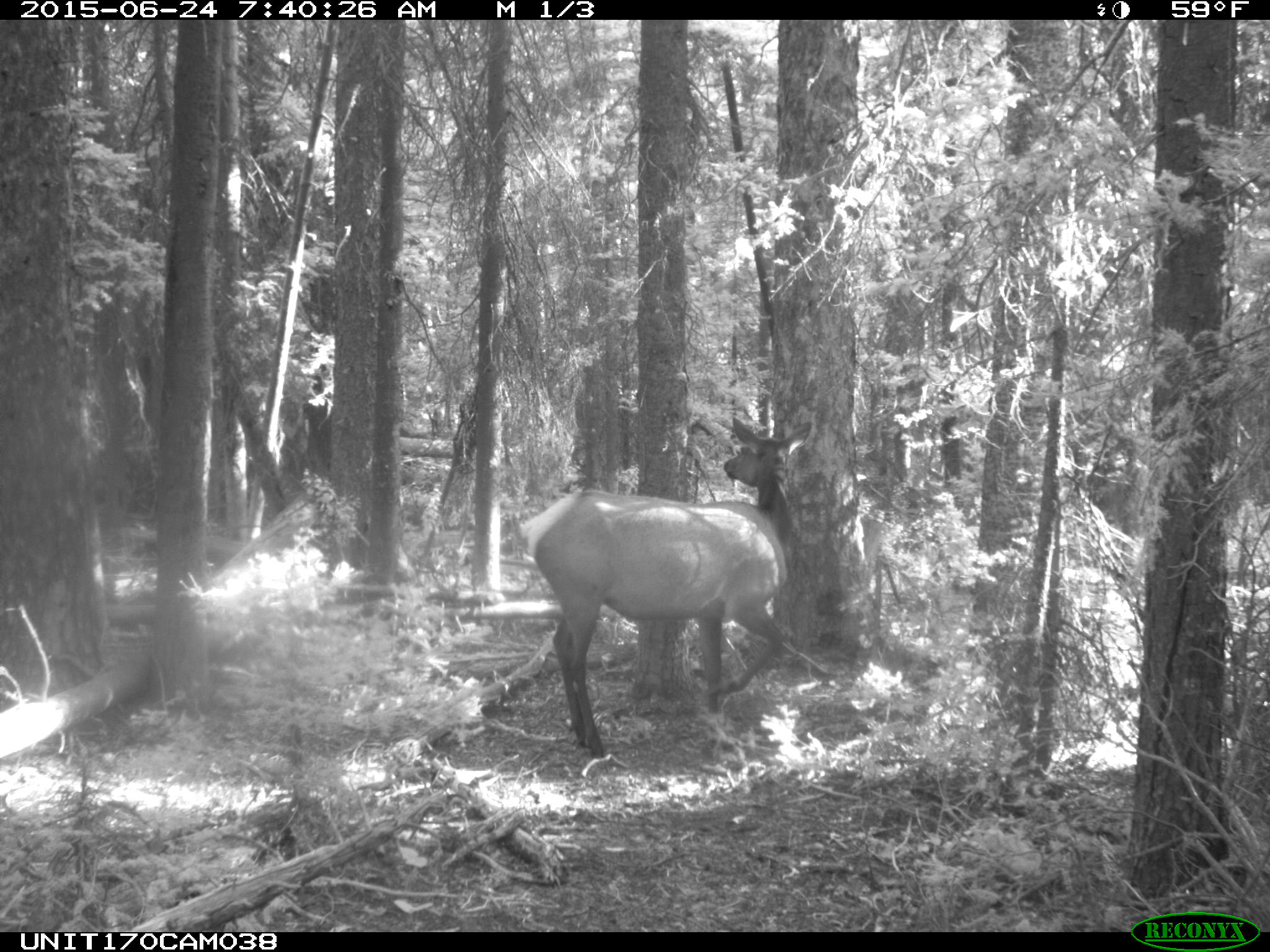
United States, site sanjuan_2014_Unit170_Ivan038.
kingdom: Animalia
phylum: Chordata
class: Mammalia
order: Artiodactyla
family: Cervidae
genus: Cervus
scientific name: Cervus elaphus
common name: red deer